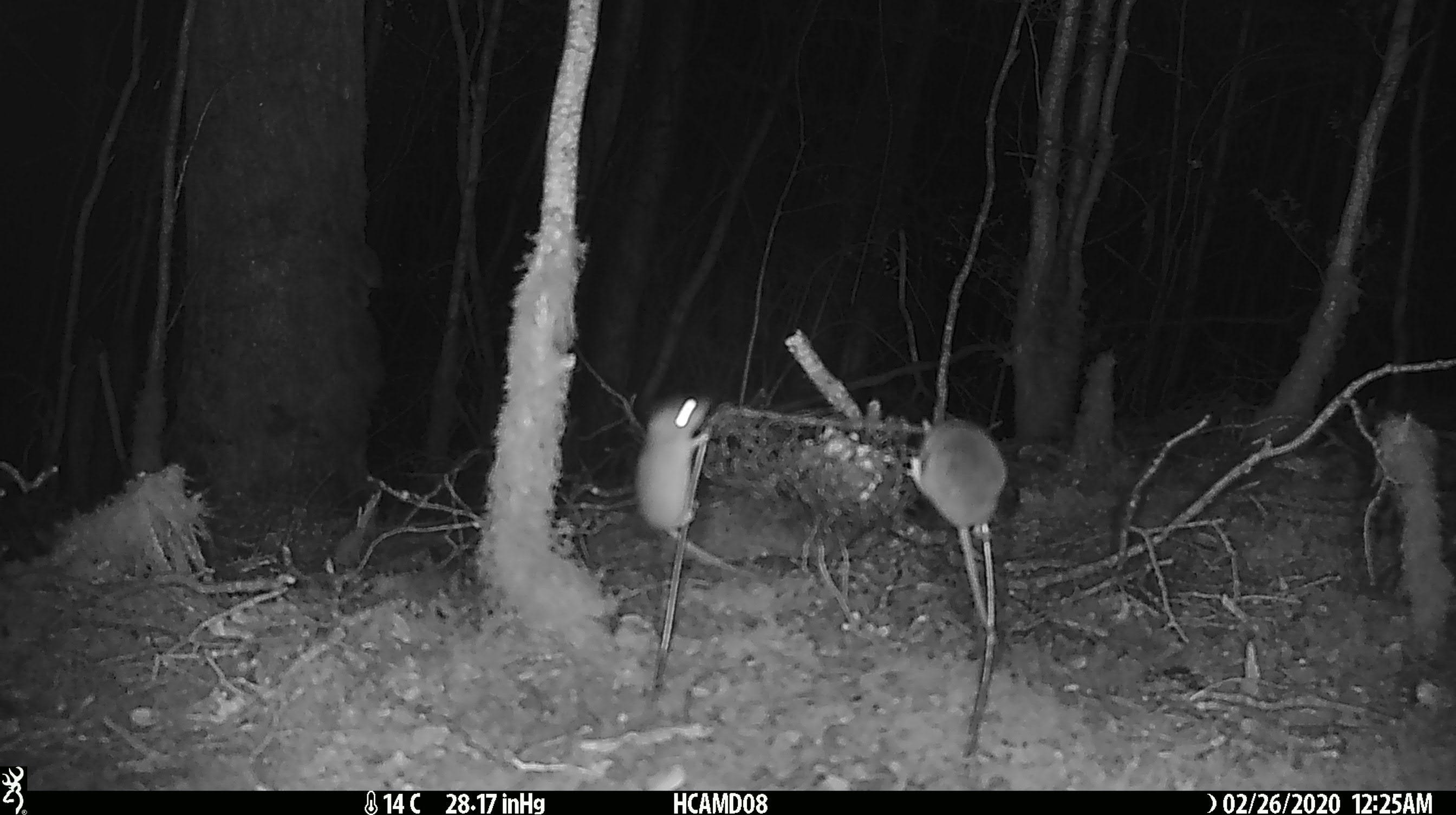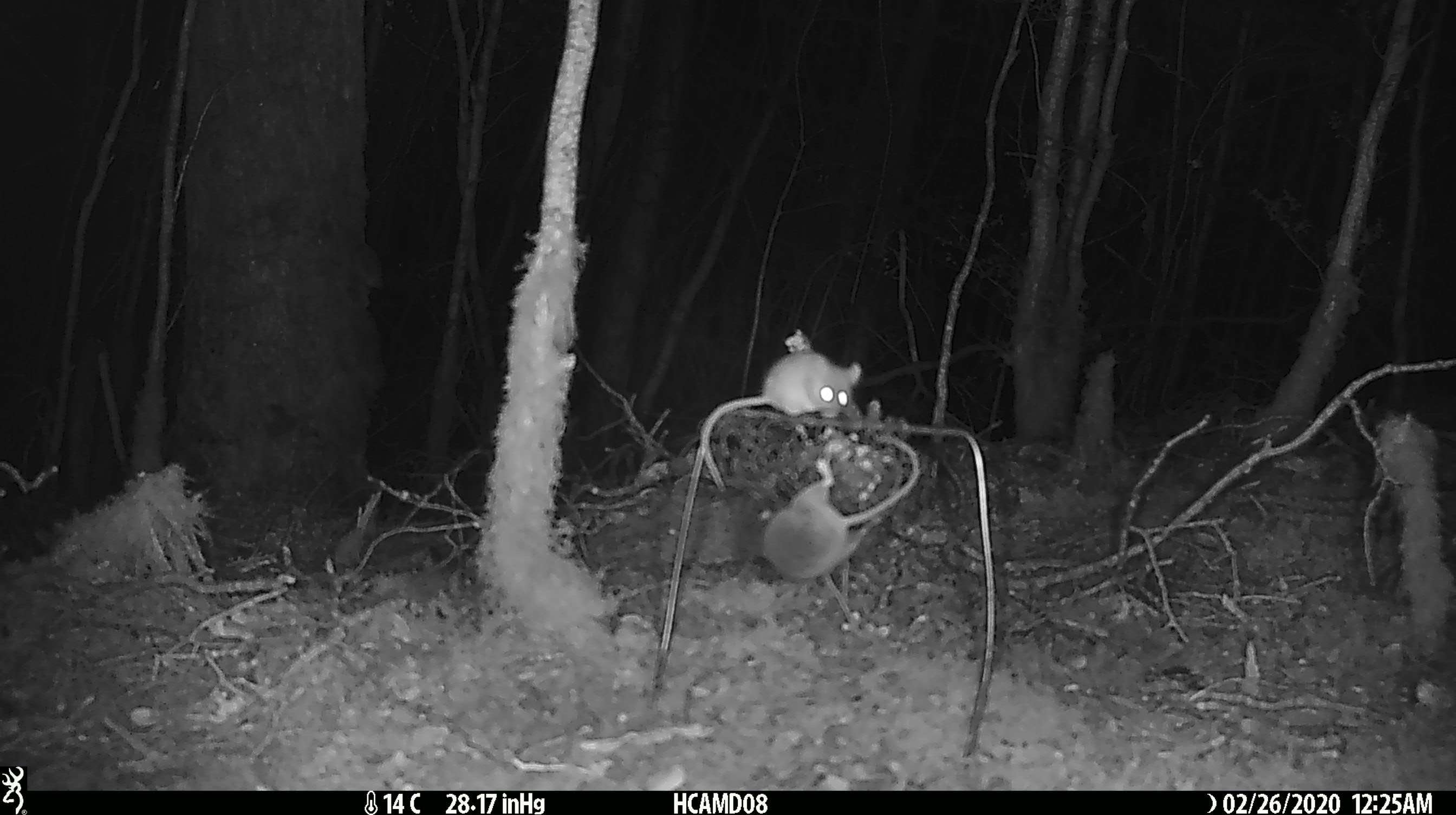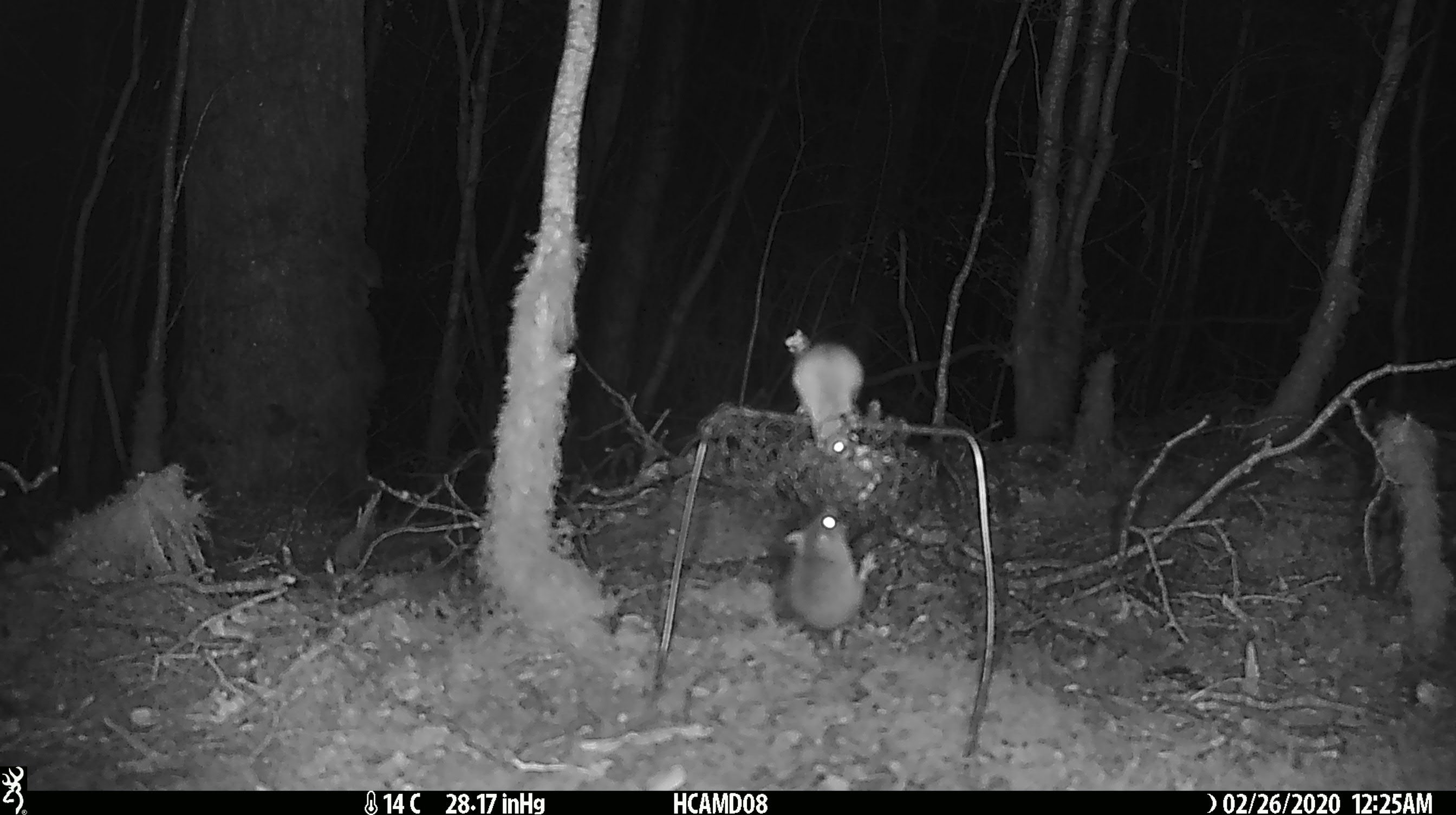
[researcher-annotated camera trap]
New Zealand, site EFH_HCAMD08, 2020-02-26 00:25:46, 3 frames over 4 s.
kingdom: Animalia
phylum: Chordata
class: Mammalia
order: Rodentia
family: Muridae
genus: Mus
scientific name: Mus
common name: mouse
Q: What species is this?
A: Mouse (Mus).